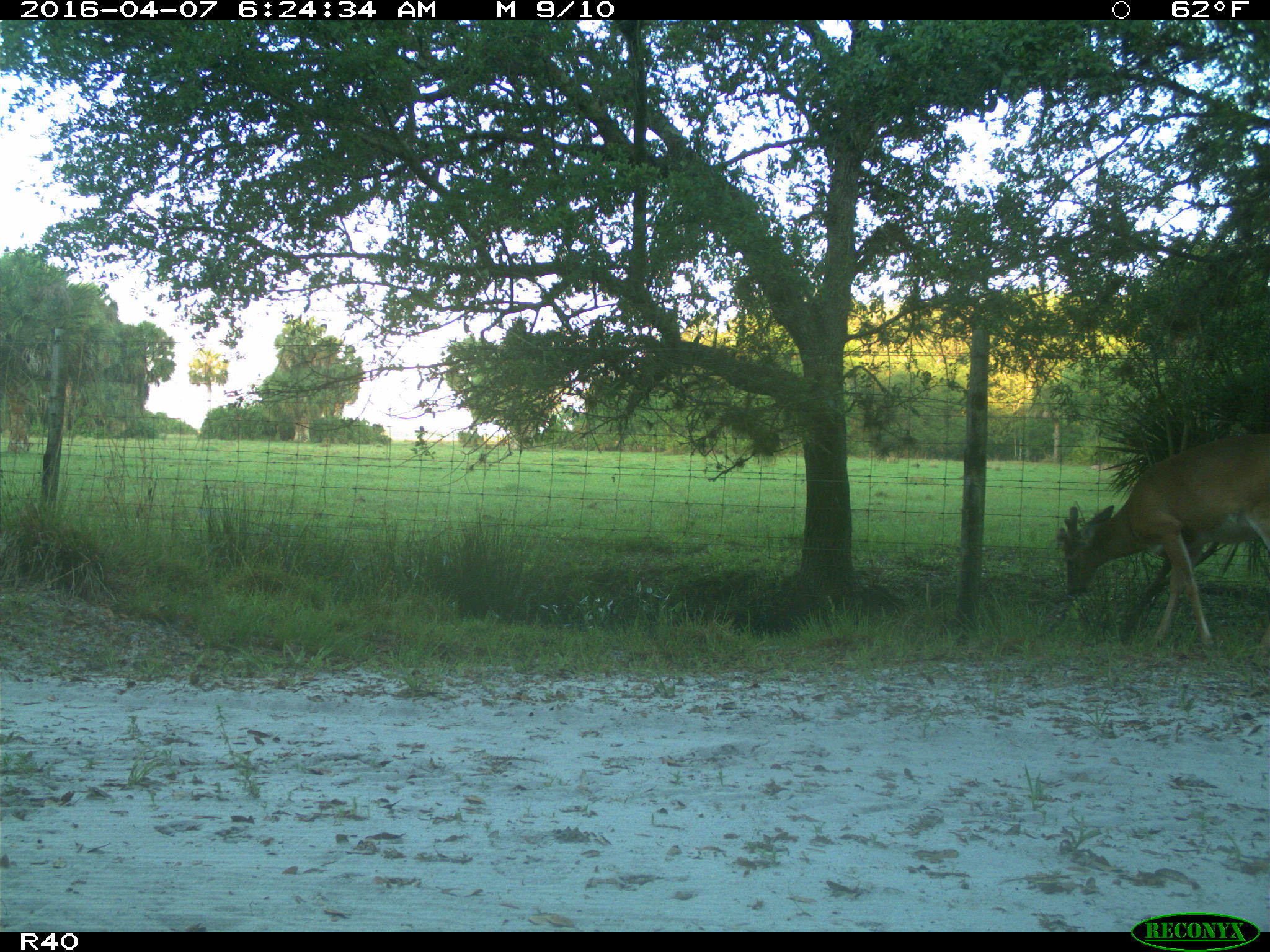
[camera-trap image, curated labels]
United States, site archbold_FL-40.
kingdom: Animalia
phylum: Chordata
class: Mammalia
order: Artiodactyla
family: Cervidae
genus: Odocoileus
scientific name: Odocoileus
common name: deer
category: unidentified deer